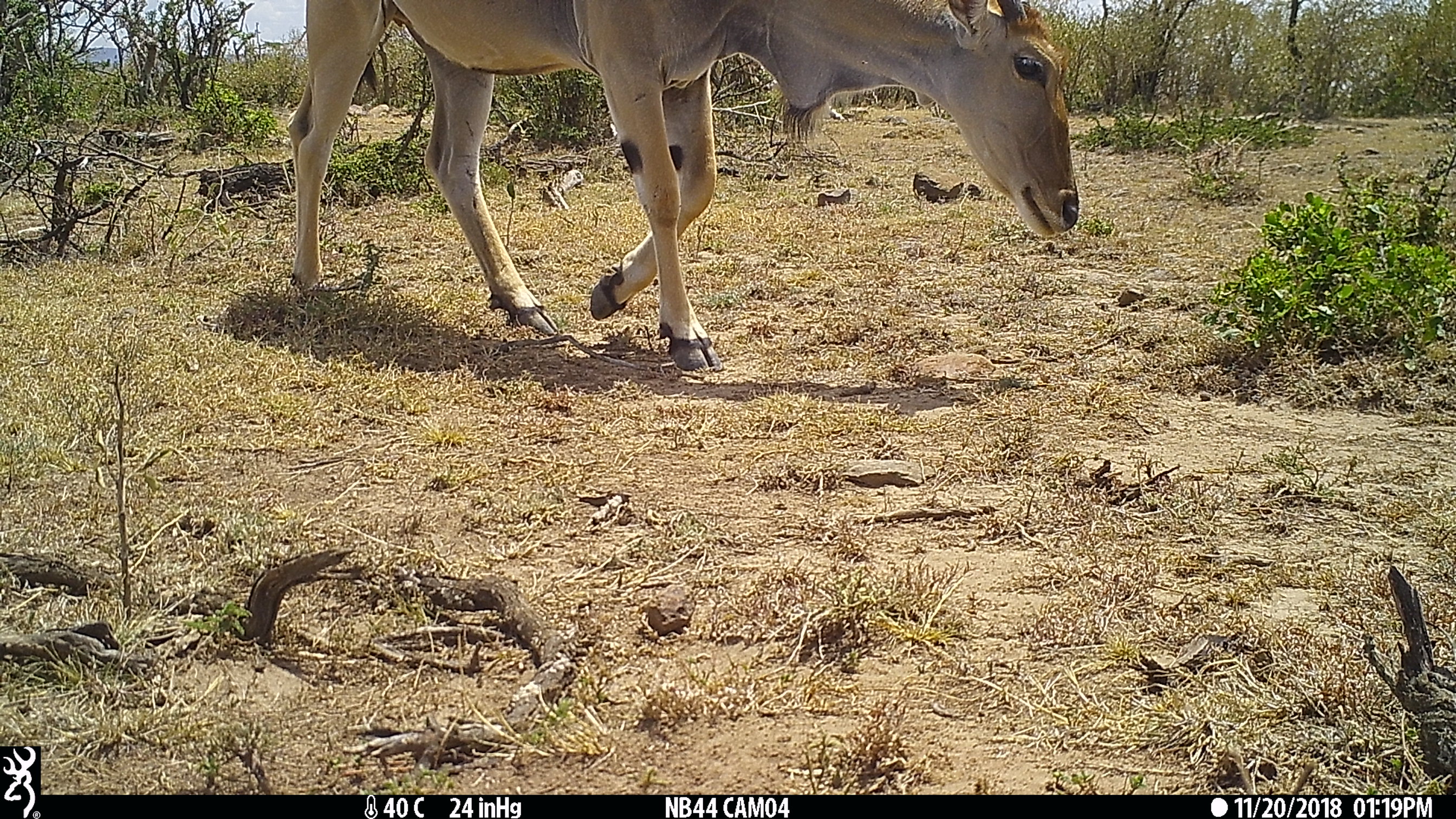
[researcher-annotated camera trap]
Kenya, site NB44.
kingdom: Animalia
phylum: Chordata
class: Mammalia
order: Artiodactyla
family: Bovidae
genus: Tragelaphus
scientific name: Tragelaphus oryx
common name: eland